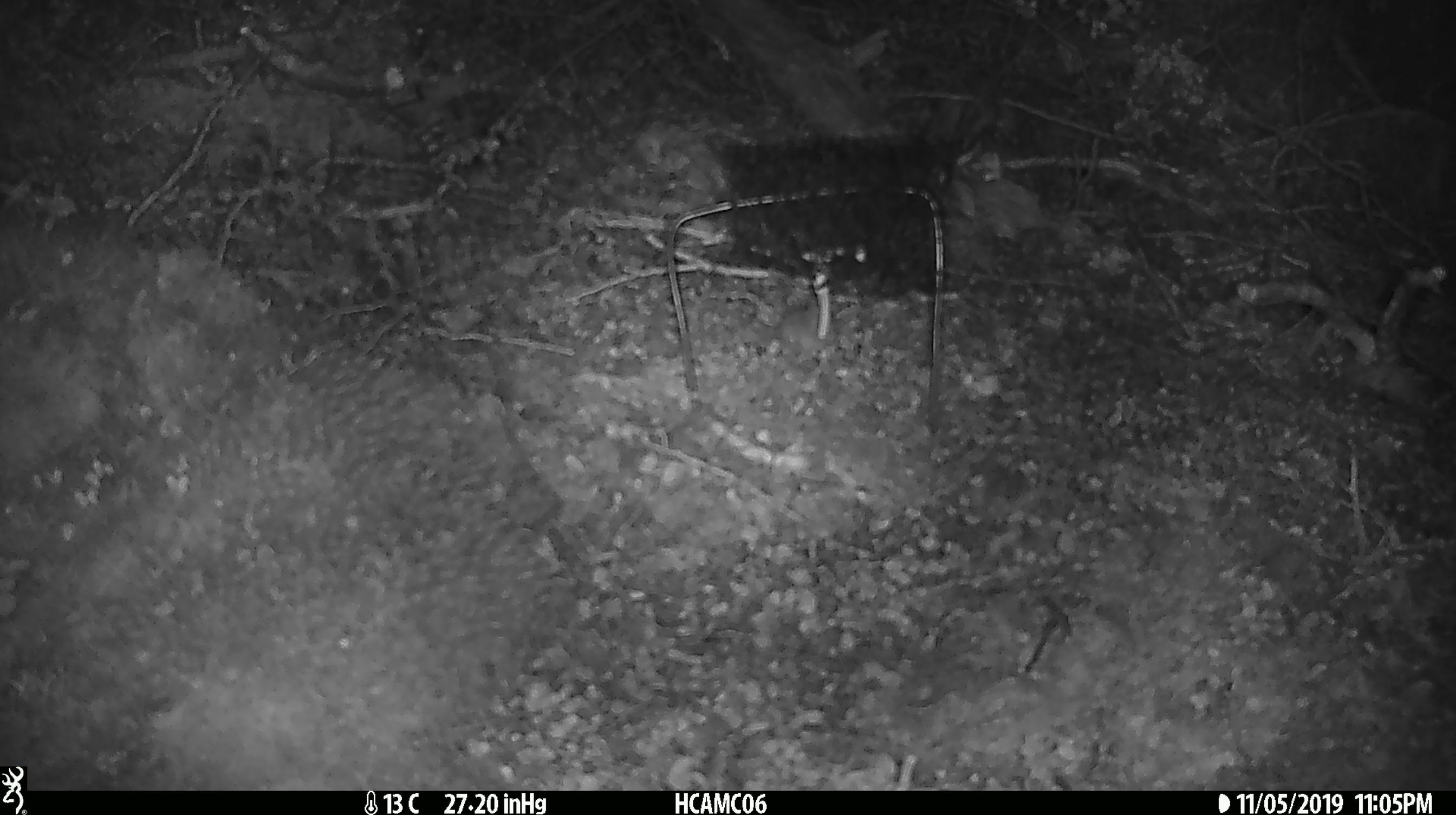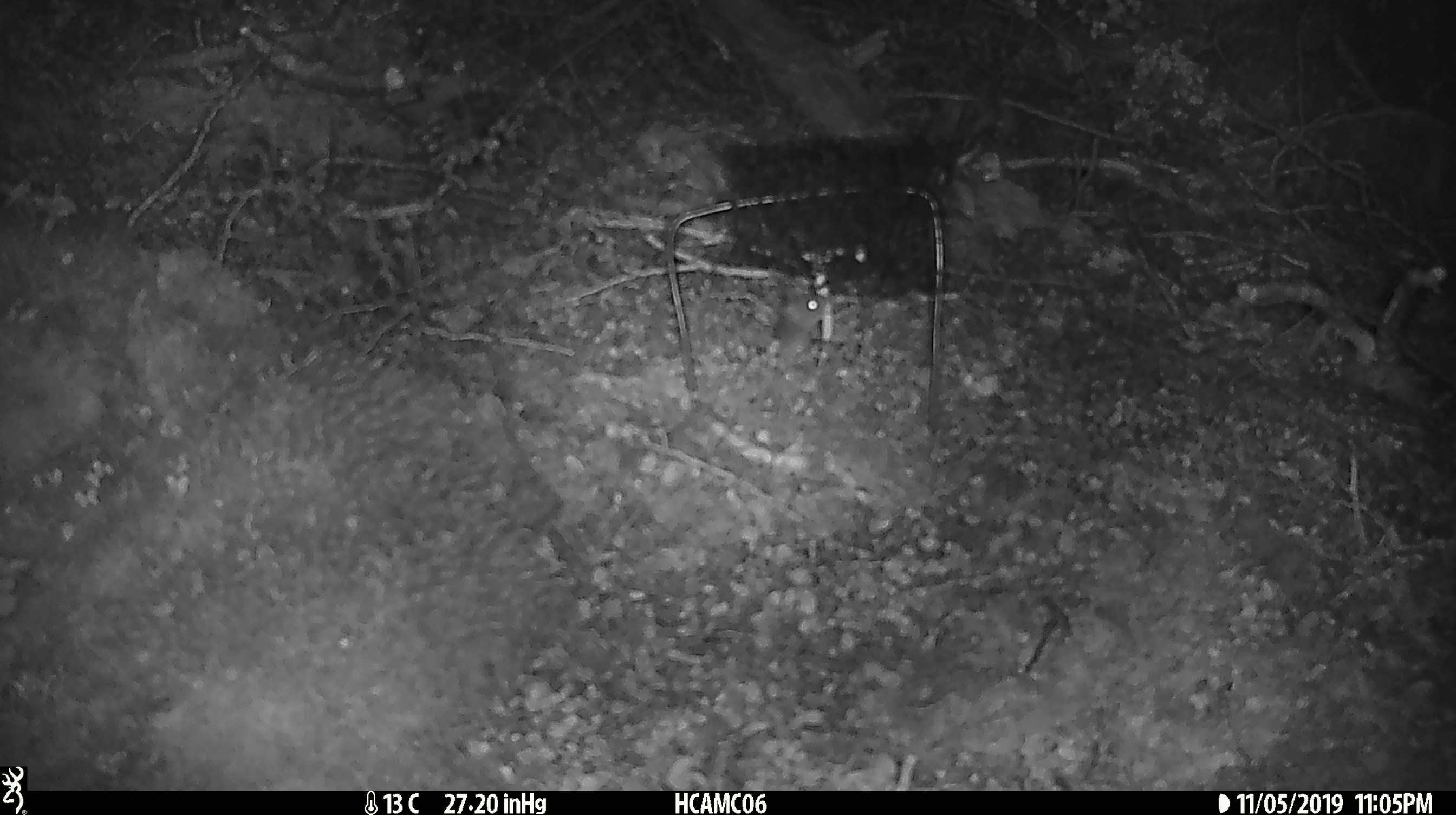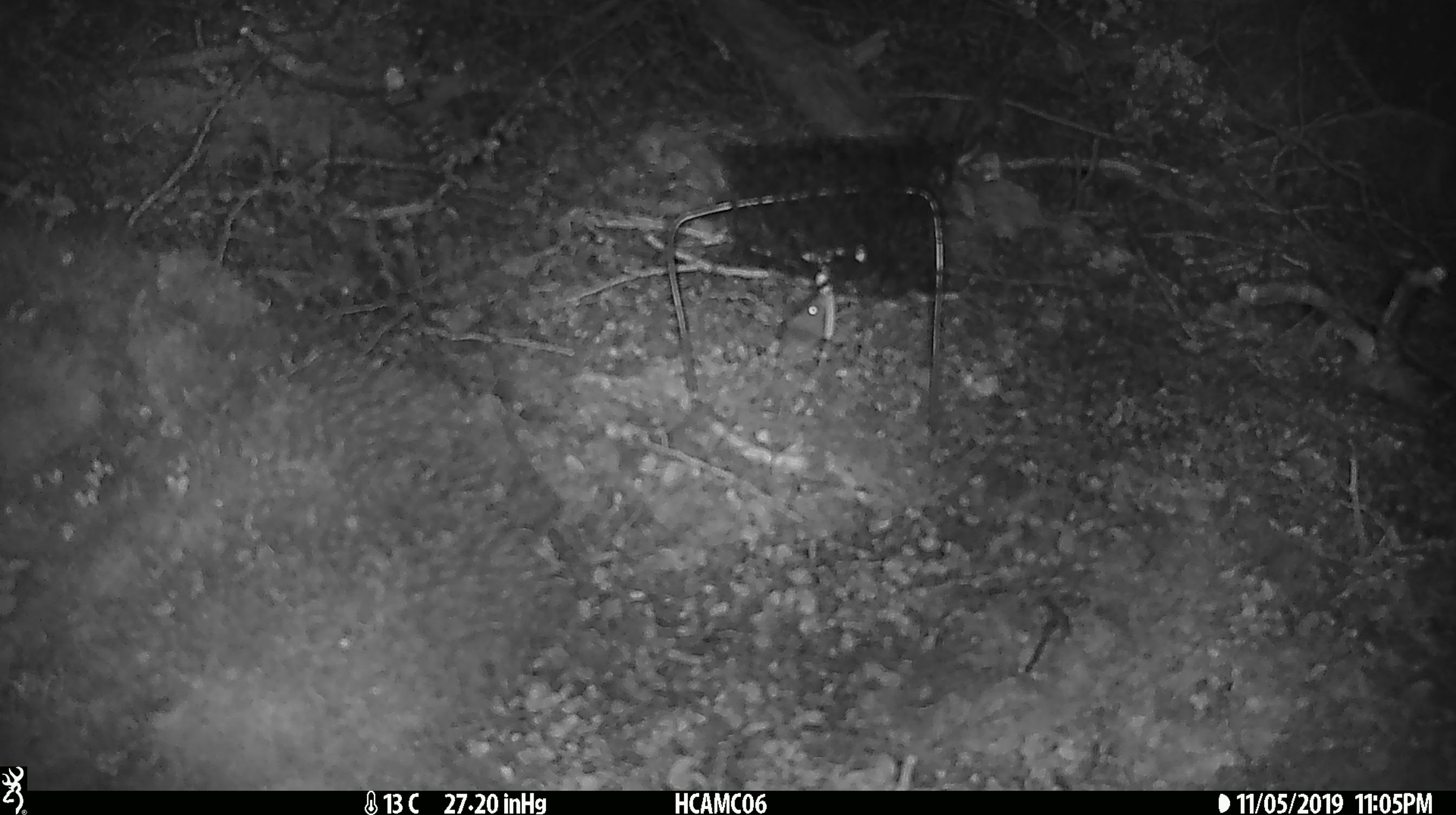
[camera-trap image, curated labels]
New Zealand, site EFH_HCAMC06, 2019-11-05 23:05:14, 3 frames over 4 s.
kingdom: Animalia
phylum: Chordata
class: Mammalia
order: Rodentia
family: Muridae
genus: Mus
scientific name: Mus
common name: mouse